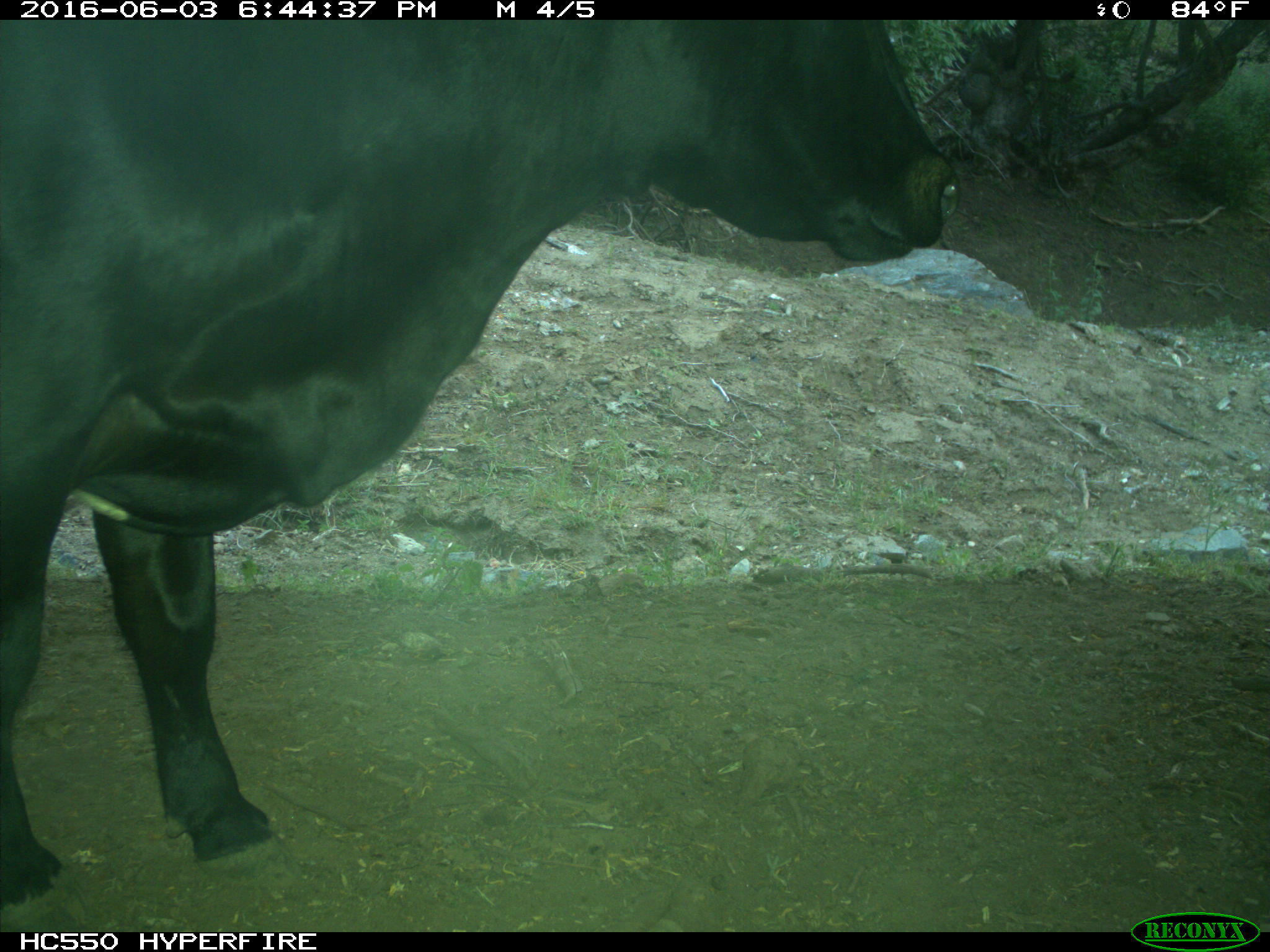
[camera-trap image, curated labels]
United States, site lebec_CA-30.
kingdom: Animalia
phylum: Chordata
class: Mammalia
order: Artiodactyla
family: Bovidae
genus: Bos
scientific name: Bos taurus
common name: domestic cow